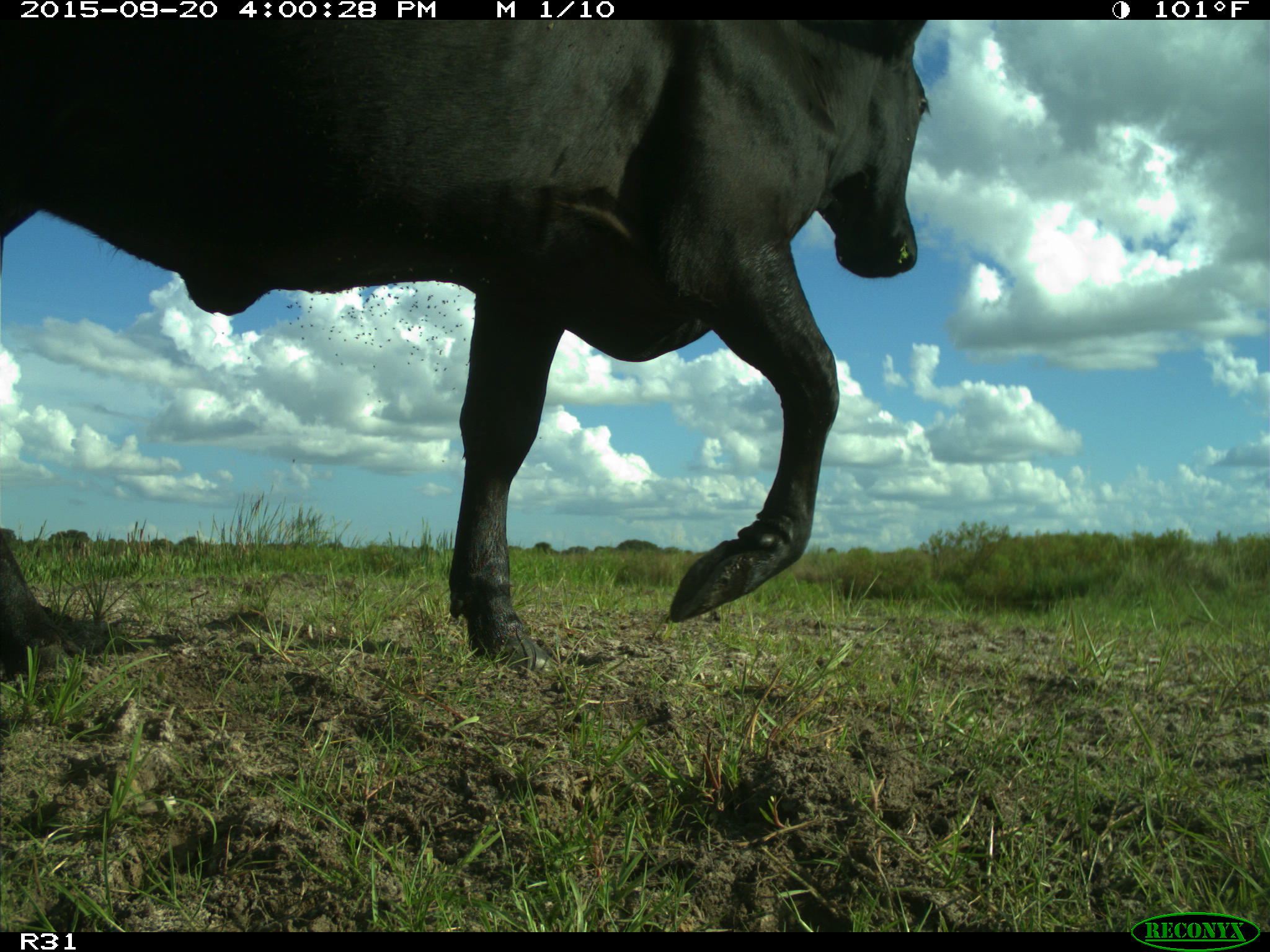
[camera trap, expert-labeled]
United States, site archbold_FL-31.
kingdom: Animalia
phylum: Chordata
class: Mammalia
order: Artiodactyla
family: Bovidae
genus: Bos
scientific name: Bos taurus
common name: domestic cow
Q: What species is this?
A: Bos taurus (domestic cow).